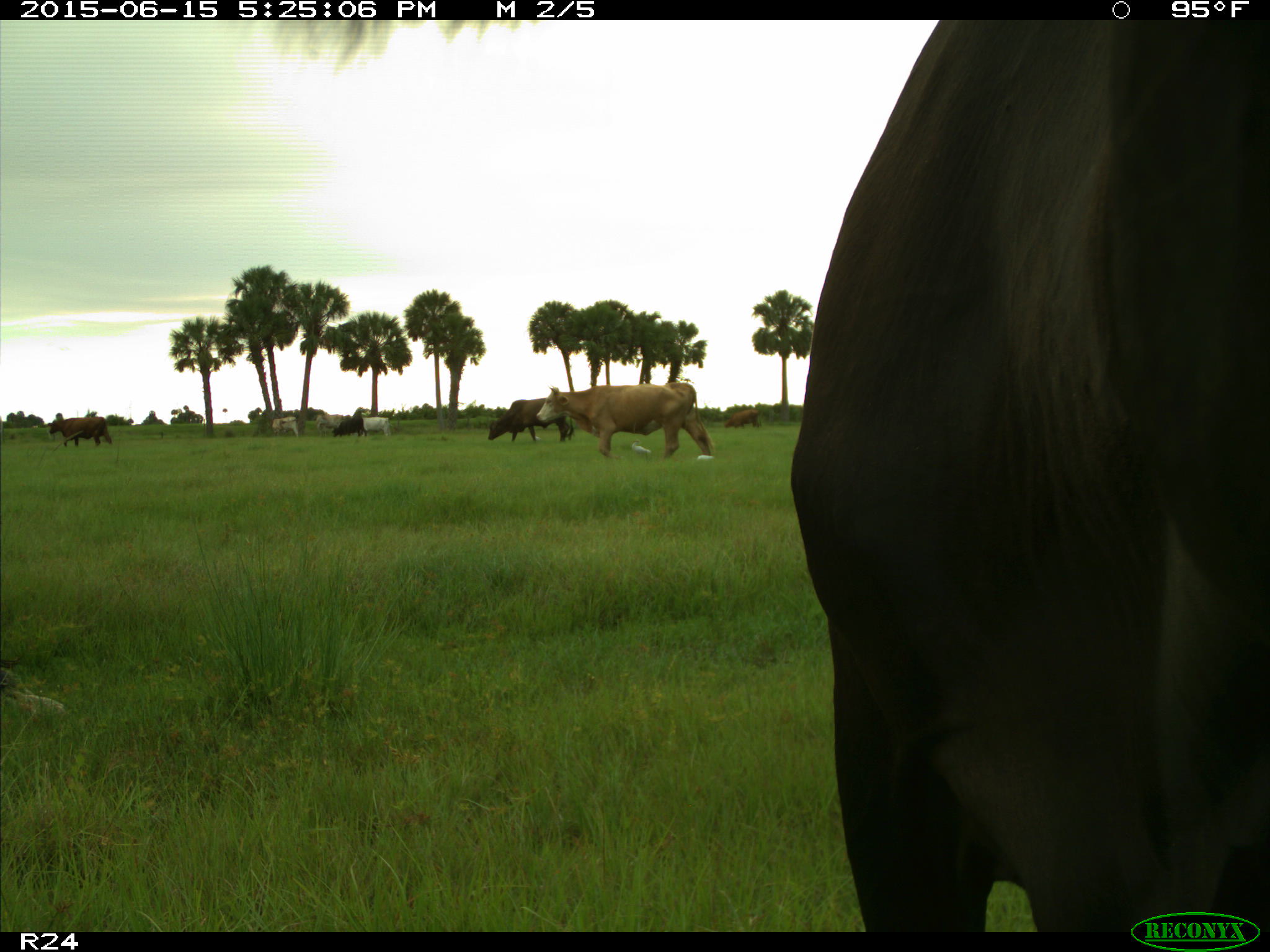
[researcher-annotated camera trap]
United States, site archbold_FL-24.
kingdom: Animalia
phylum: Chordata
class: Mammalia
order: Artiodactyla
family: Bovidae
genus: Bos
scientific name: Bos taurus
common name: domestic cow